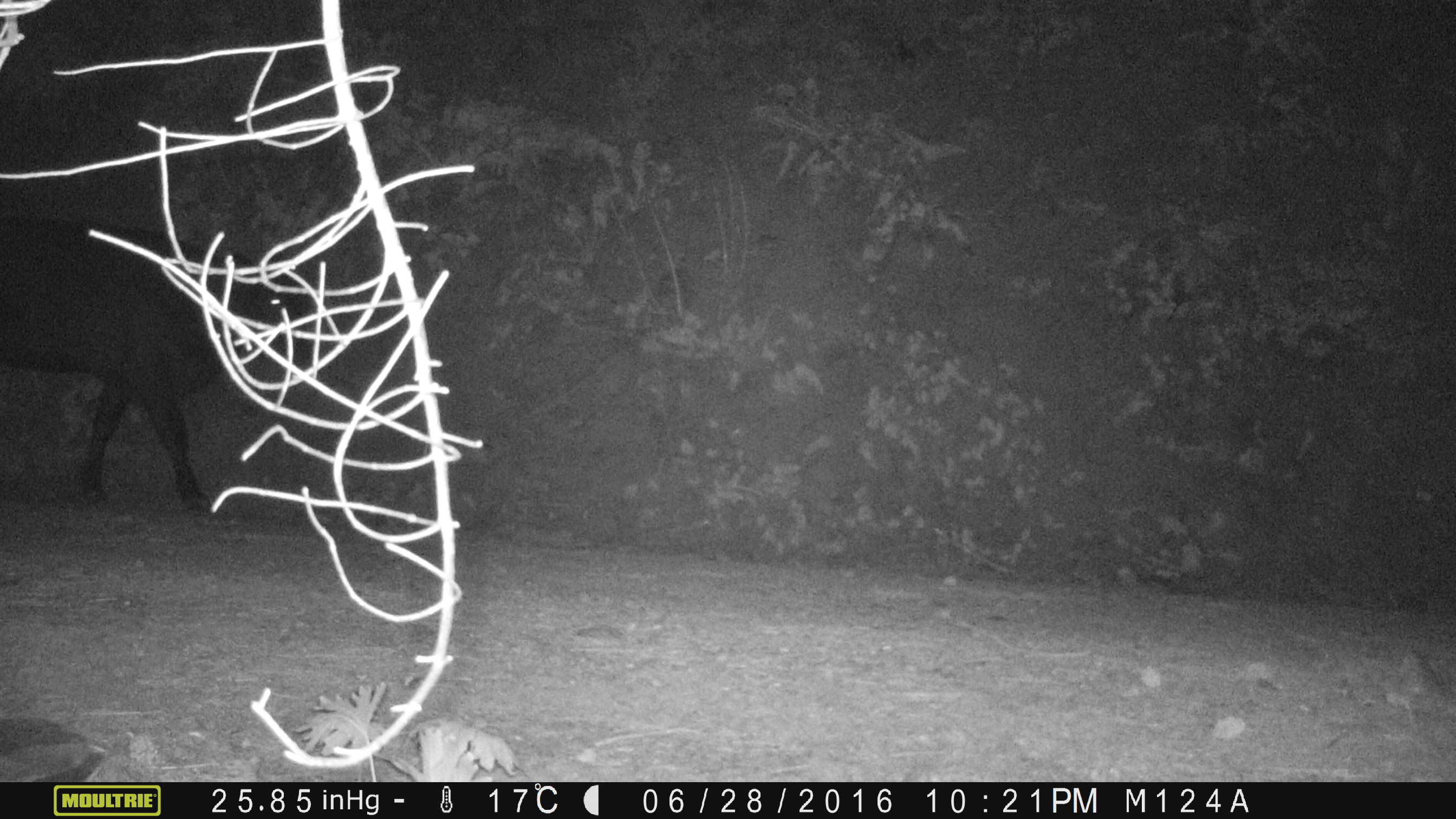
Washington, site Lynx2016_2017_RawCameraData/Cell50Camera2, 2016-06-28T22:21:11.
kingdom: Animalia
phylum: Chordata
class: Mammalia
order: Artiodactyla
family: Bovidae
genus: Bos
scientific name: Bos taurus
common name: domestic cattle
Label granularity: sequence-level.